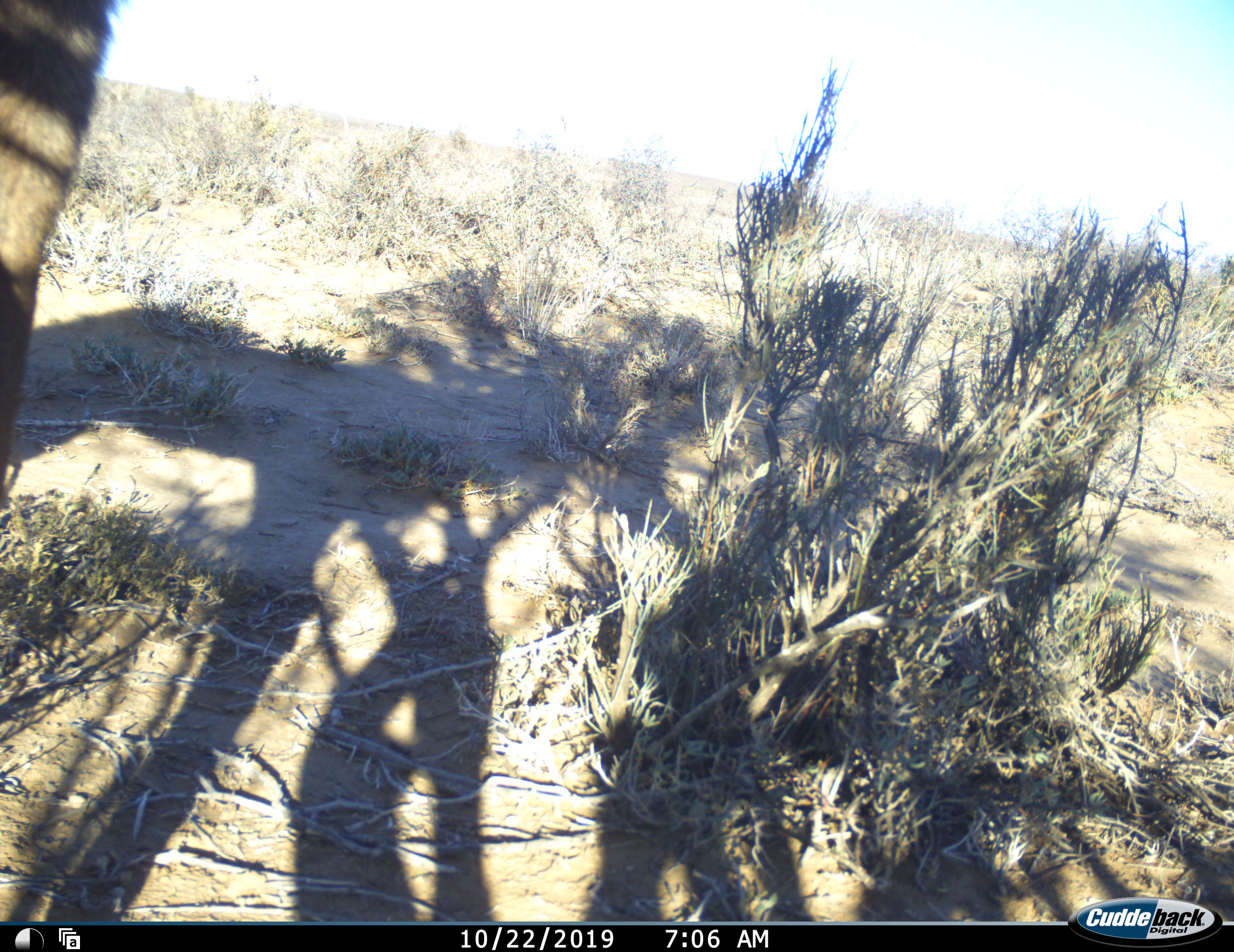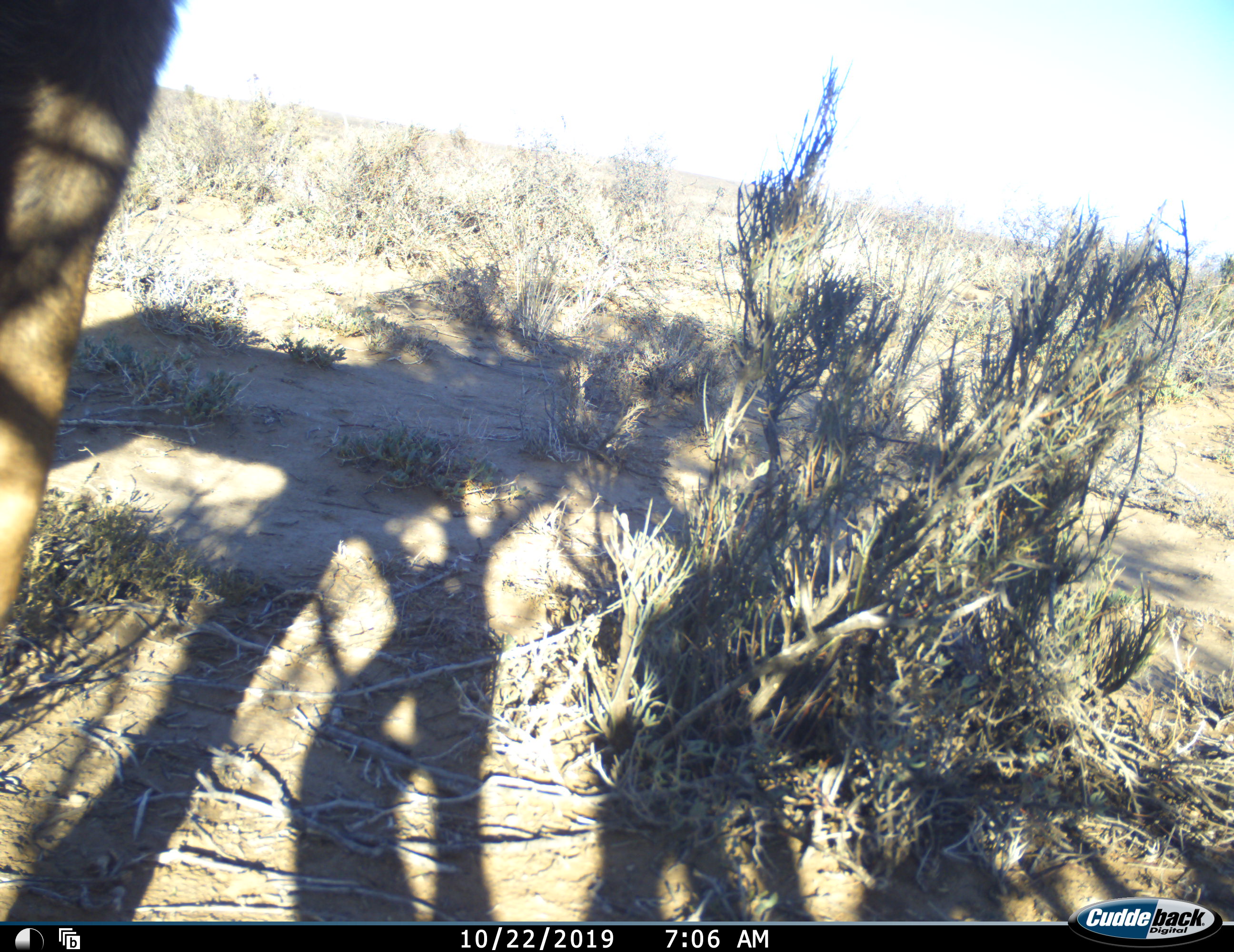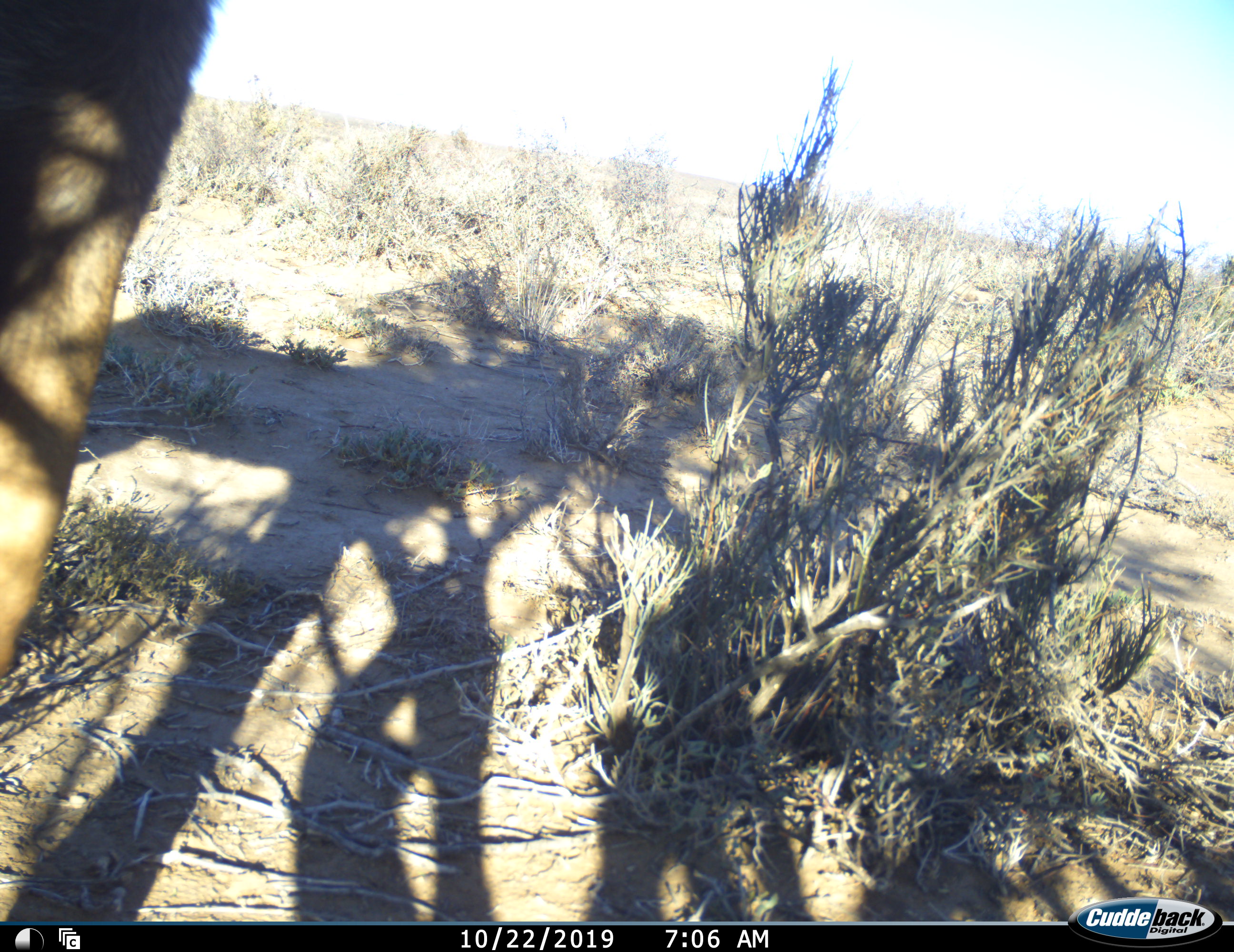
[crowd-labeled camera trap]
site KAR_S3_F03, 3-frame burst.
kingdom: Animalia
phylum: Chordata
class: Mammalia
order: Artiodactyla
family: Bovidae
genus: Tragelaphus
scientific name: Tragelaphus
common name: kudu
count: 1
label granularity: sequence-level